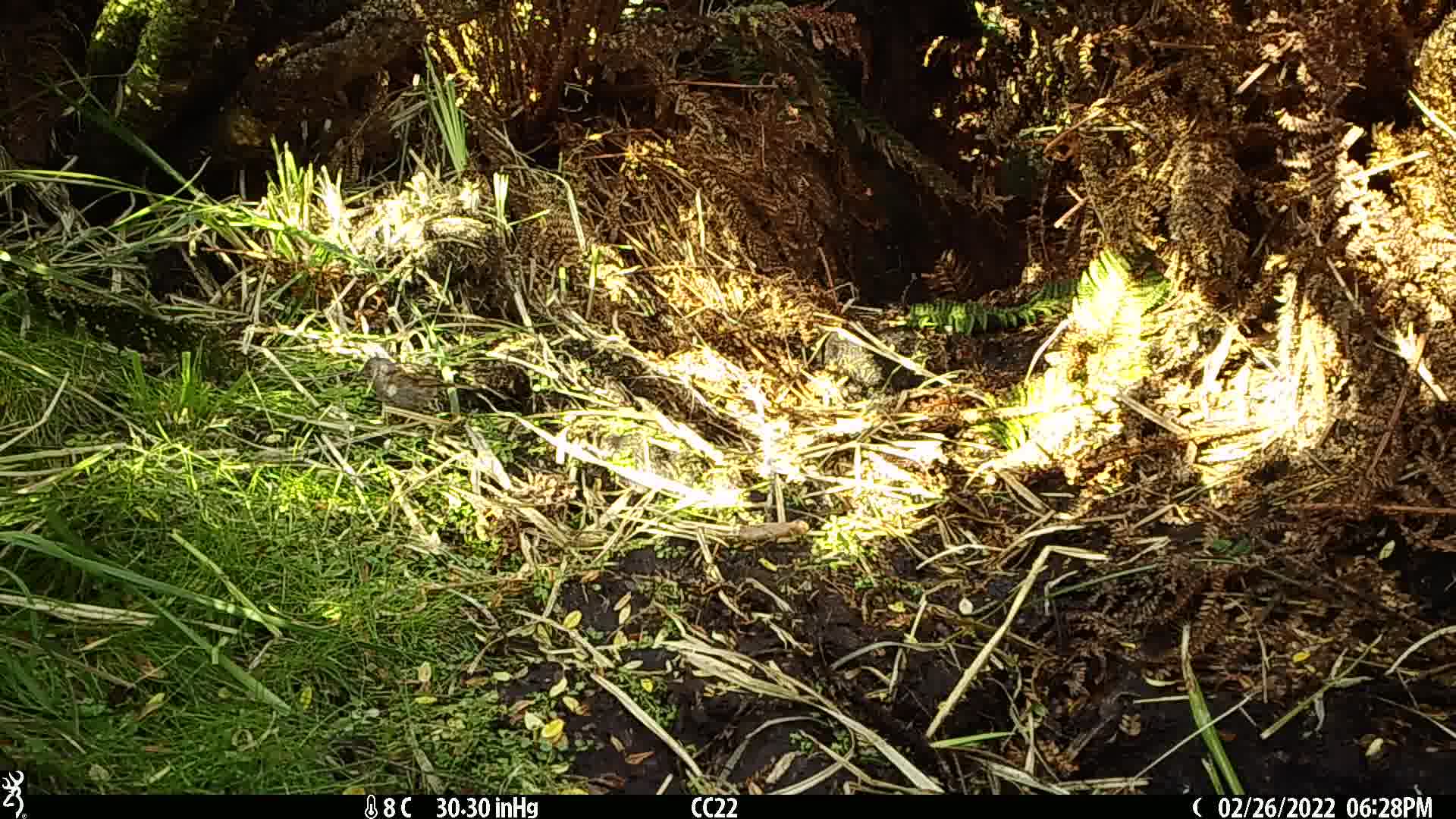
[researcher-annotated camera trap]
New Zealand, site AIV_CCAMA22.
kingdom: Animalia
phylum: Chordata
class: Aves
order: Passeriformes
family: Prunellidae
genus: Prunella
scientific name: Prunella modularis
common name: dunnock